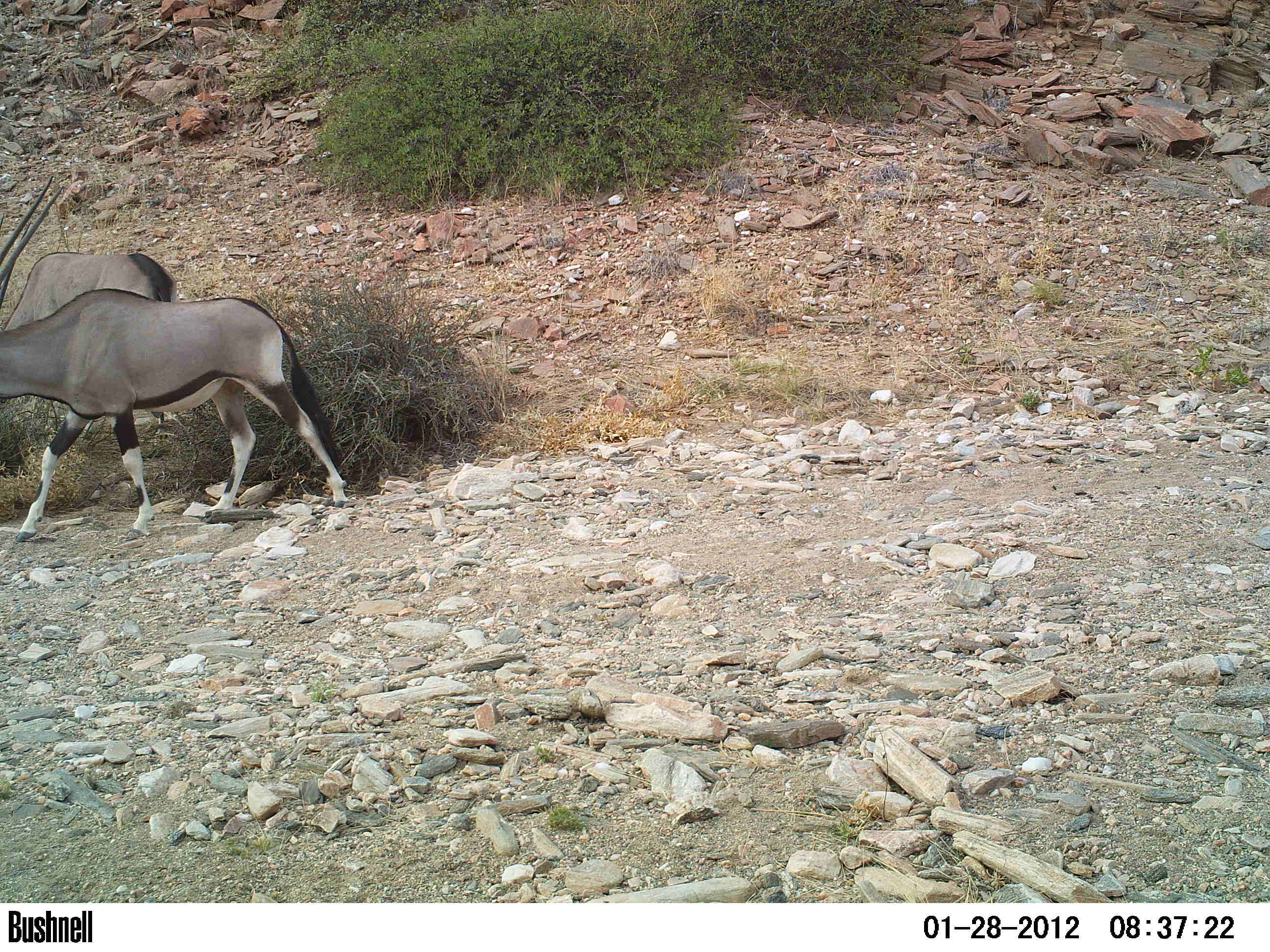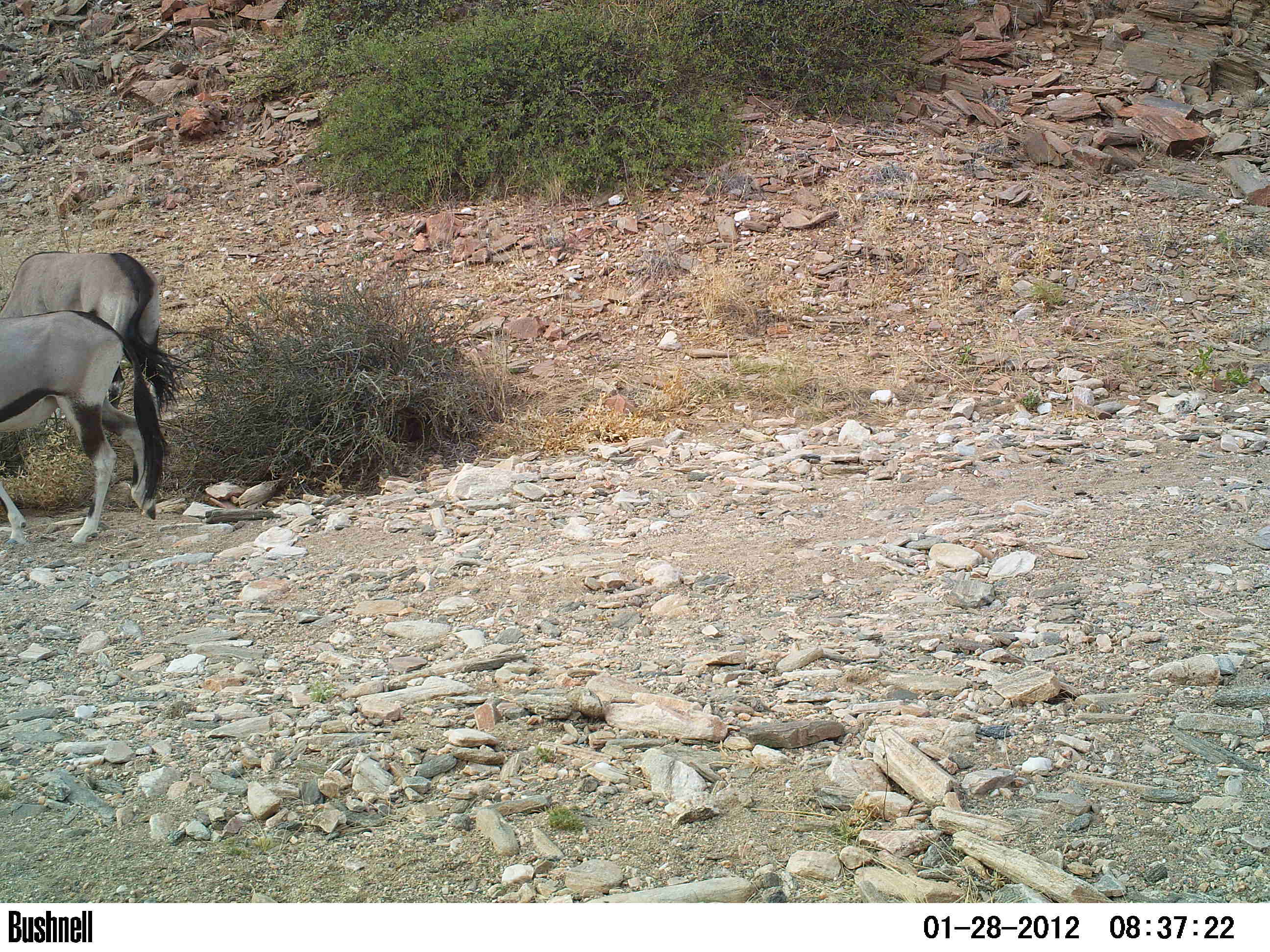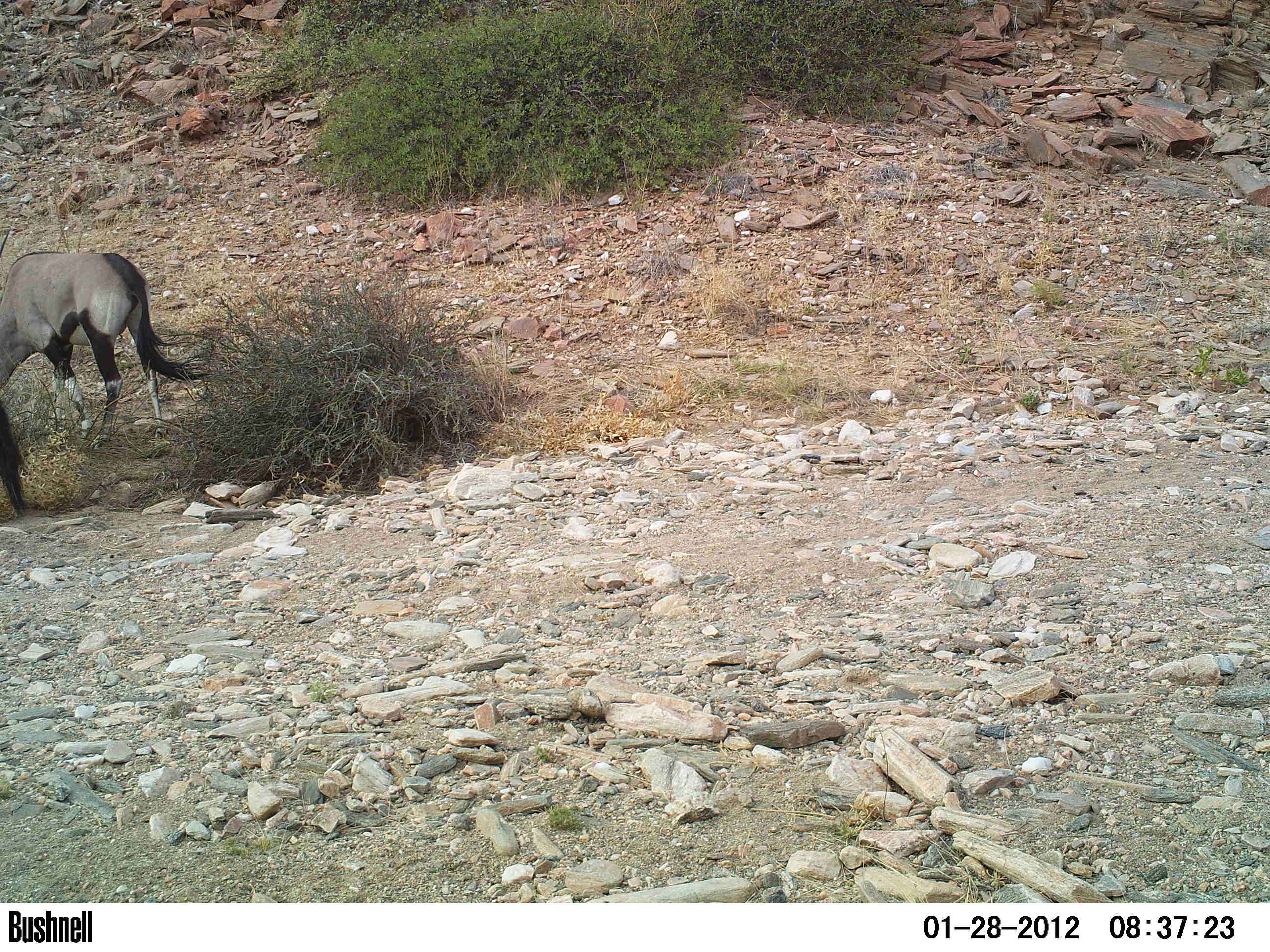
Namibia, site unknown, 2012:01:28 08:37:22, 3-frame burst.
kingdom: Animalia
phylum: Chordata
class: Mammalia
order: Artiodactyla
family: Bovidae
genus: Oryx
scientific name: Oryx gazella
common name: gemsbok